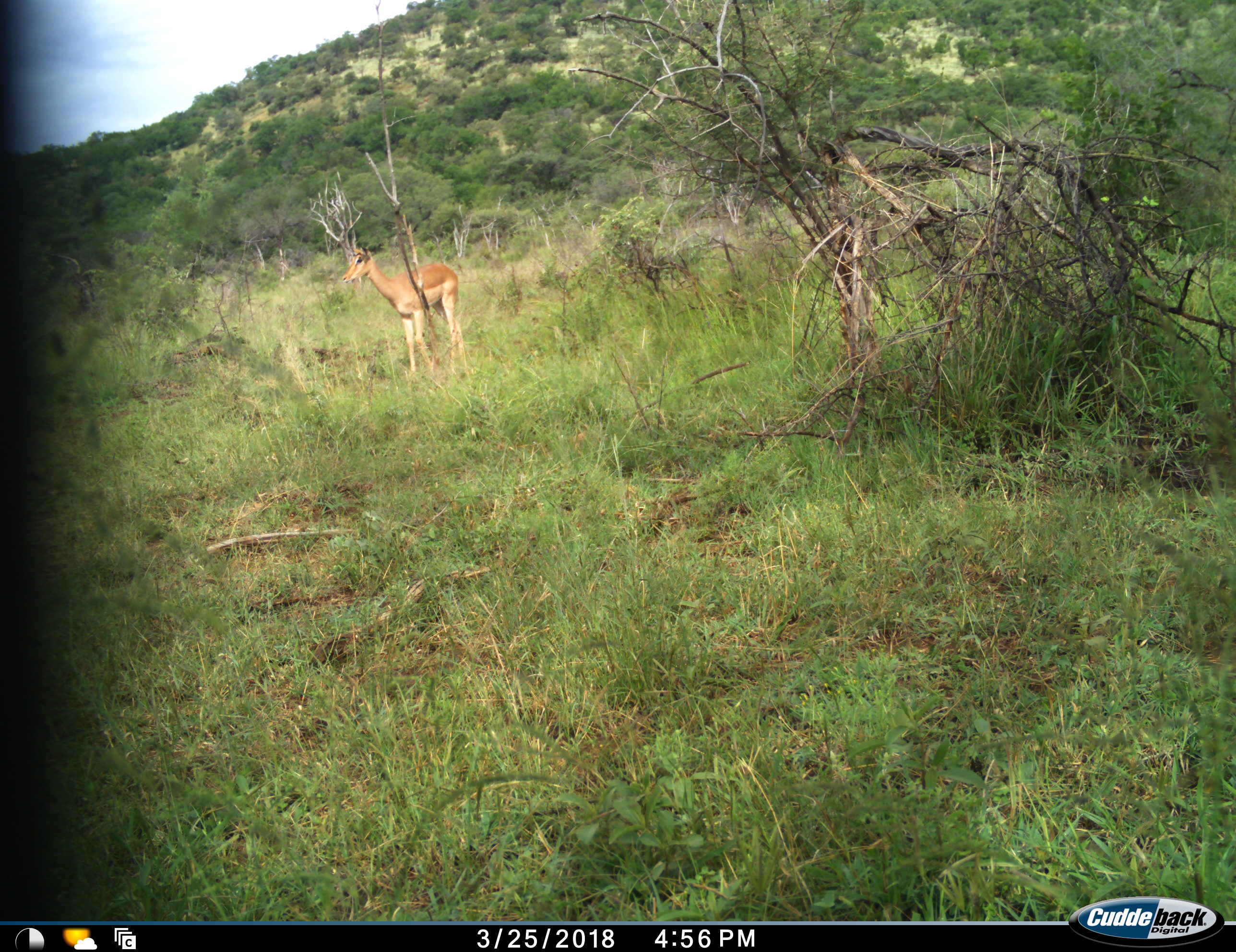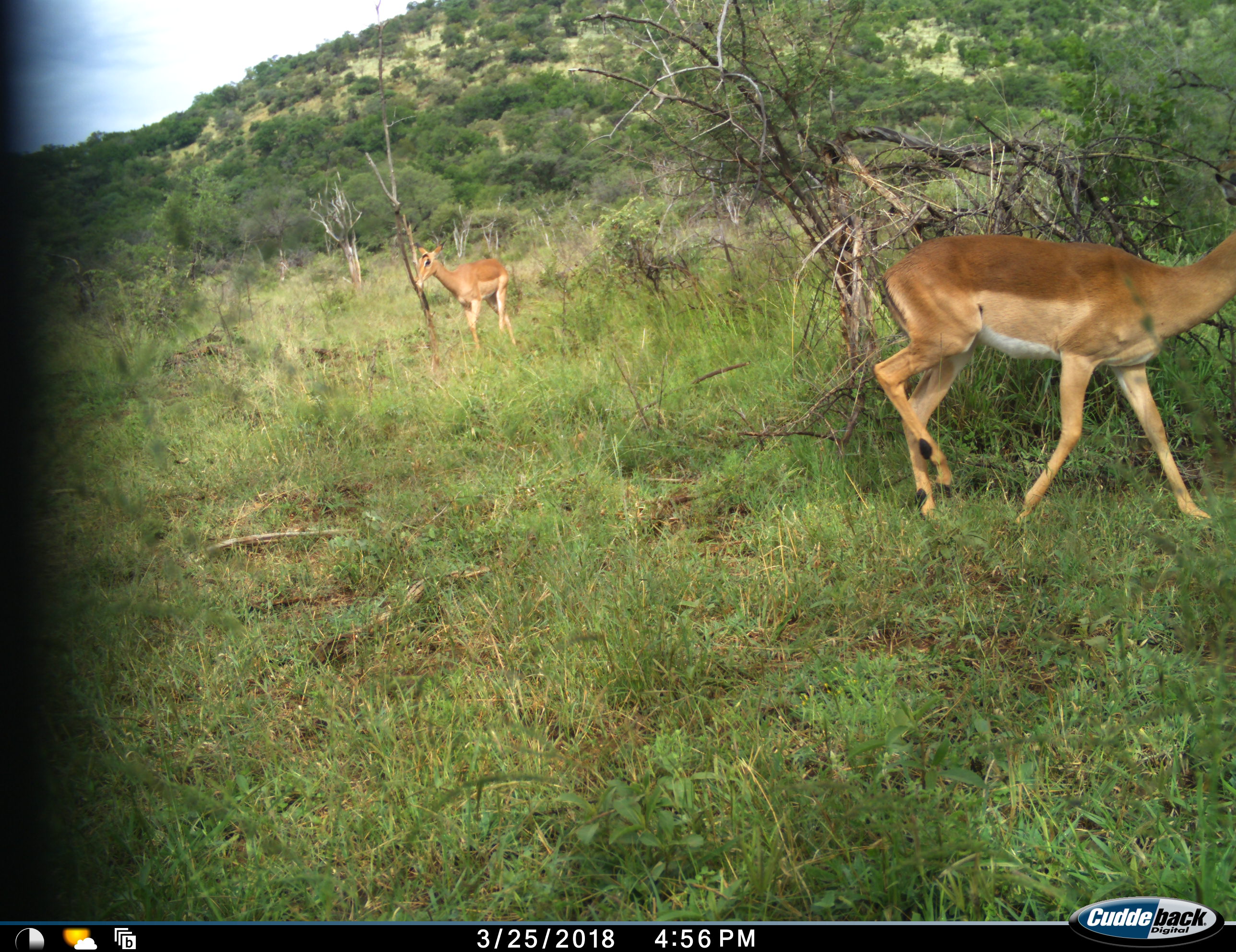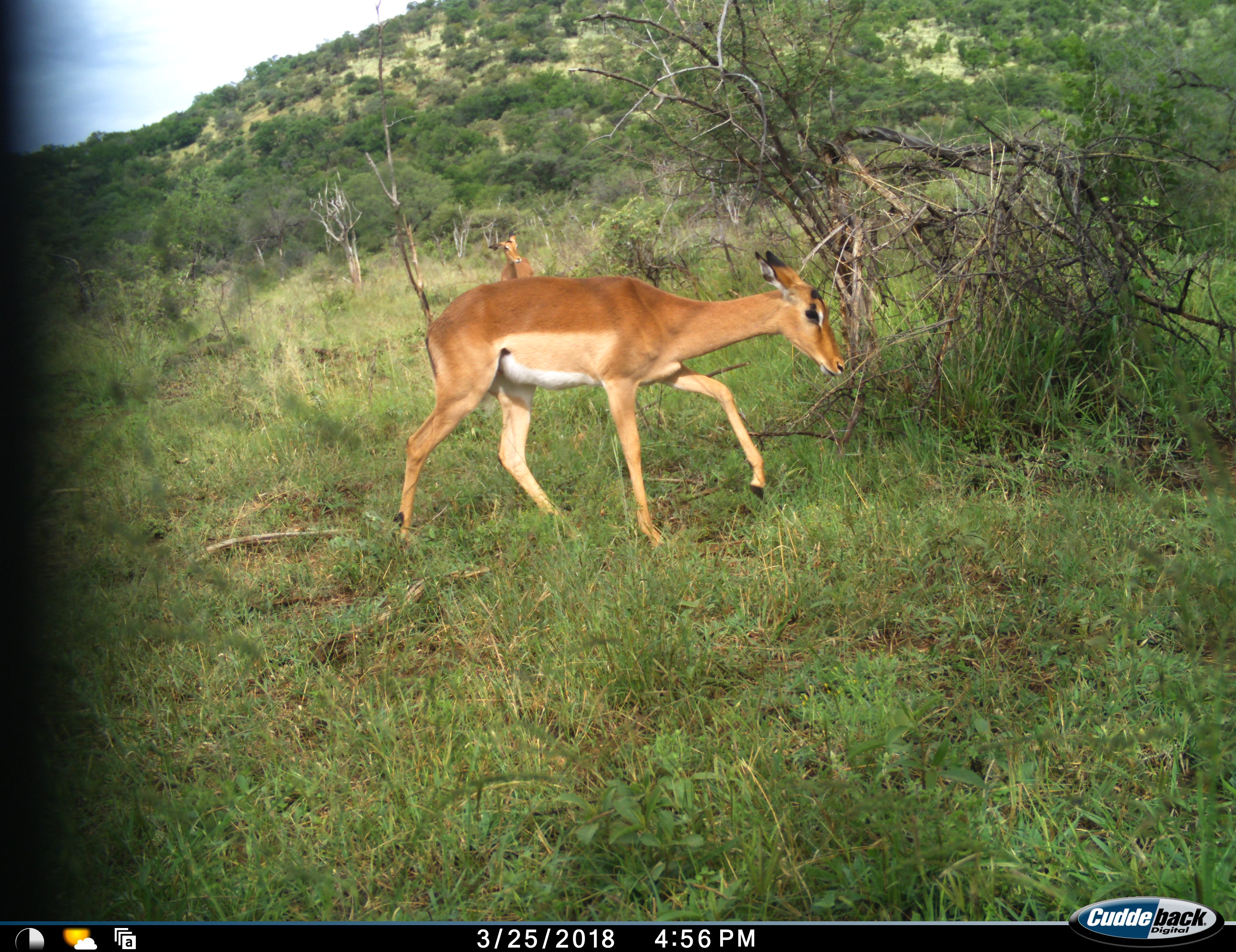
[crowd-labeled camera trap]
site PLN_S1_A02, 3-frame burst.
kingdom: Animalia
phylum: Chordata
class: Mammalia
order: Artiodactyla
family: Bovidae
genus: Aepyceros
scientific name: Aepyceros melampus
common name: impala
Impala (Aepyceros melampus), count 2. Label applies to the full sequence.